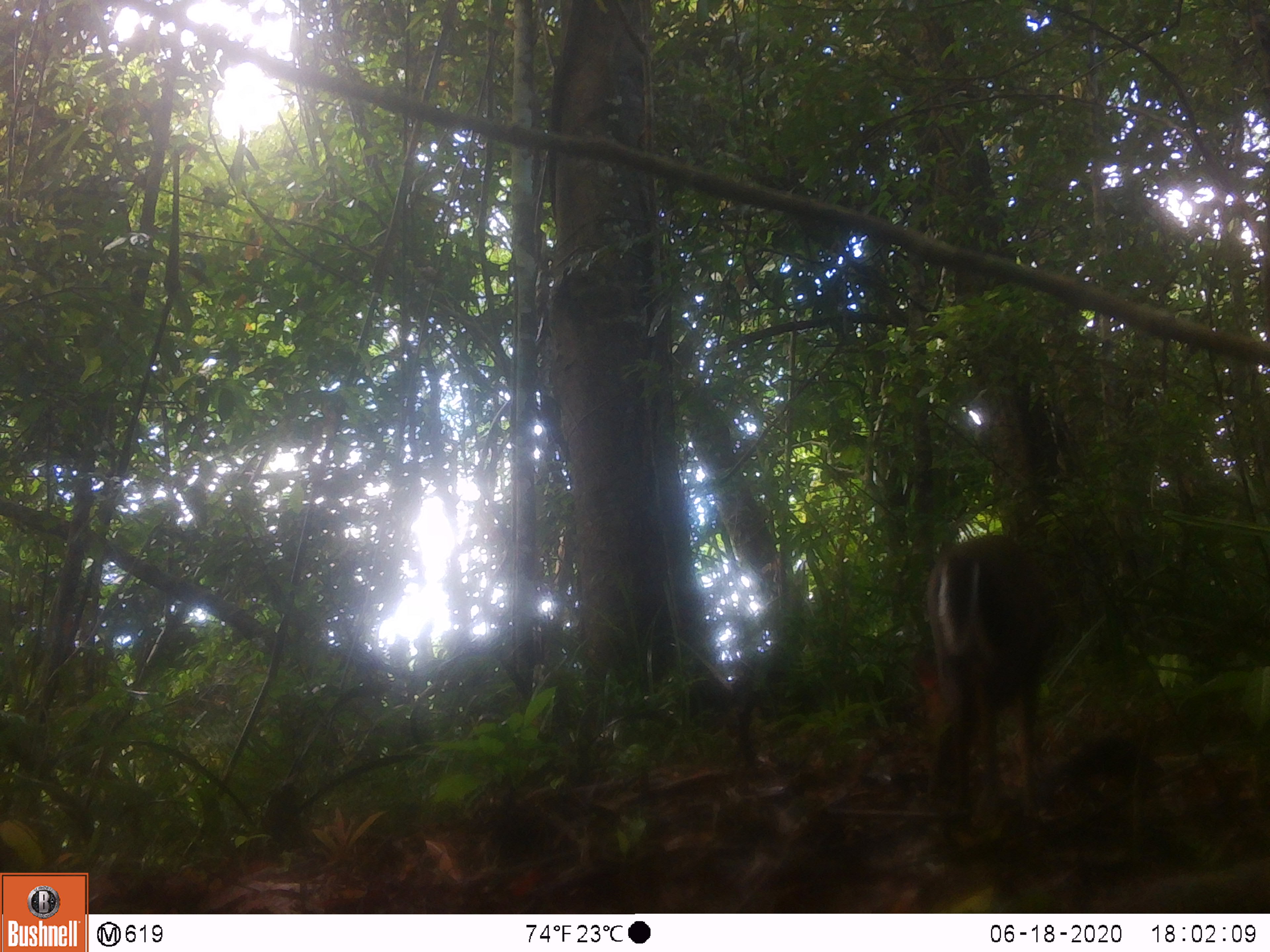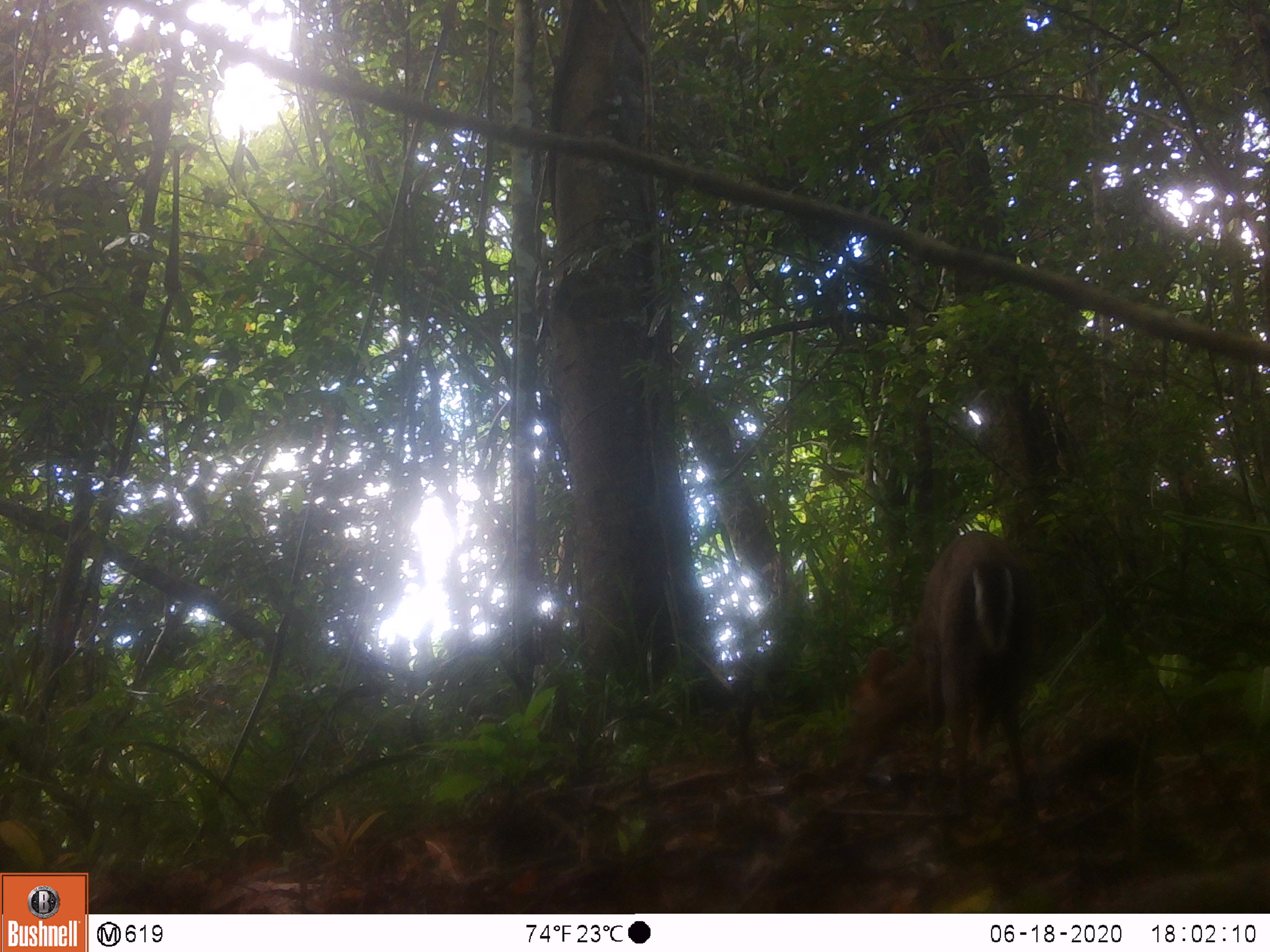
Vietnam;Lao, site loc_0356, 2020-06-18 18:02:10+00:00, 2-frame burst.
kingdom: Animalia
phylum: Chordata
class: Mammalia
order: Artiodactyla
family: Cervidae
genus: Muntiacus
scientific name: Muntiacus rooseveltorum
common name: roosevelt's muntjac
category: roosevelts muntjac group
Roosevelts muntjac group (roosevelt's muntjac) (Muntiacus rooseveltorum). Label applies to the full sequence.